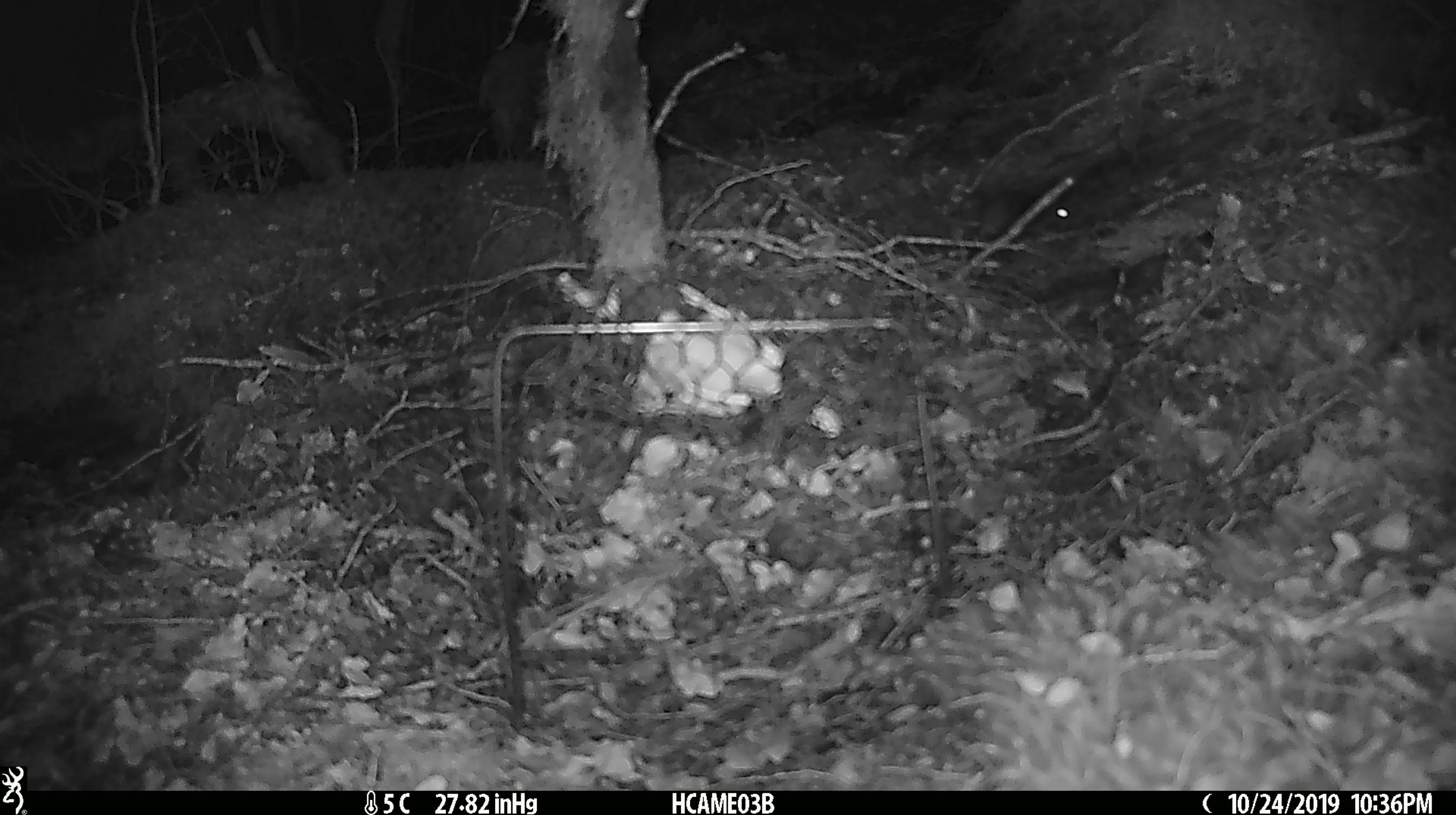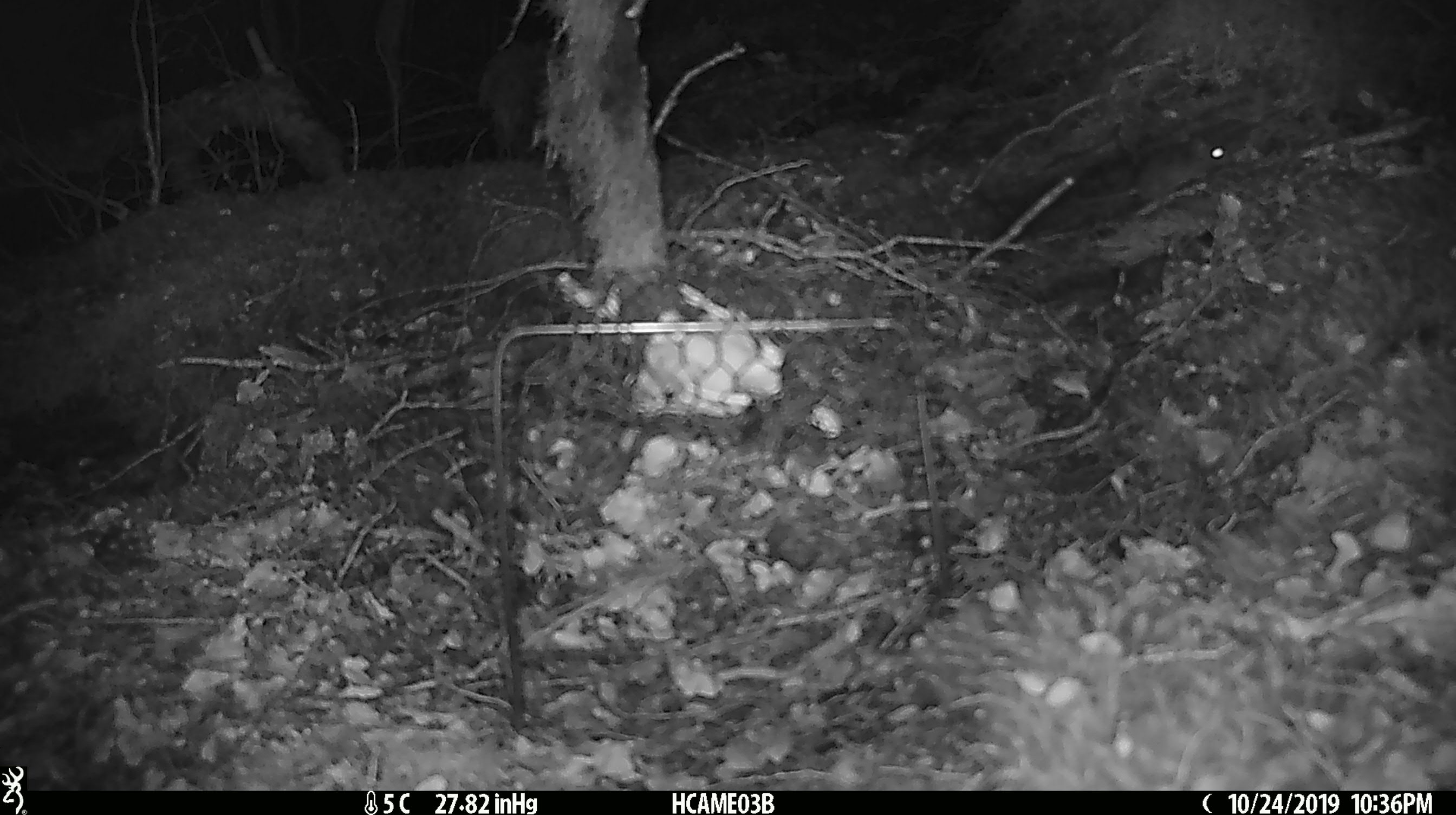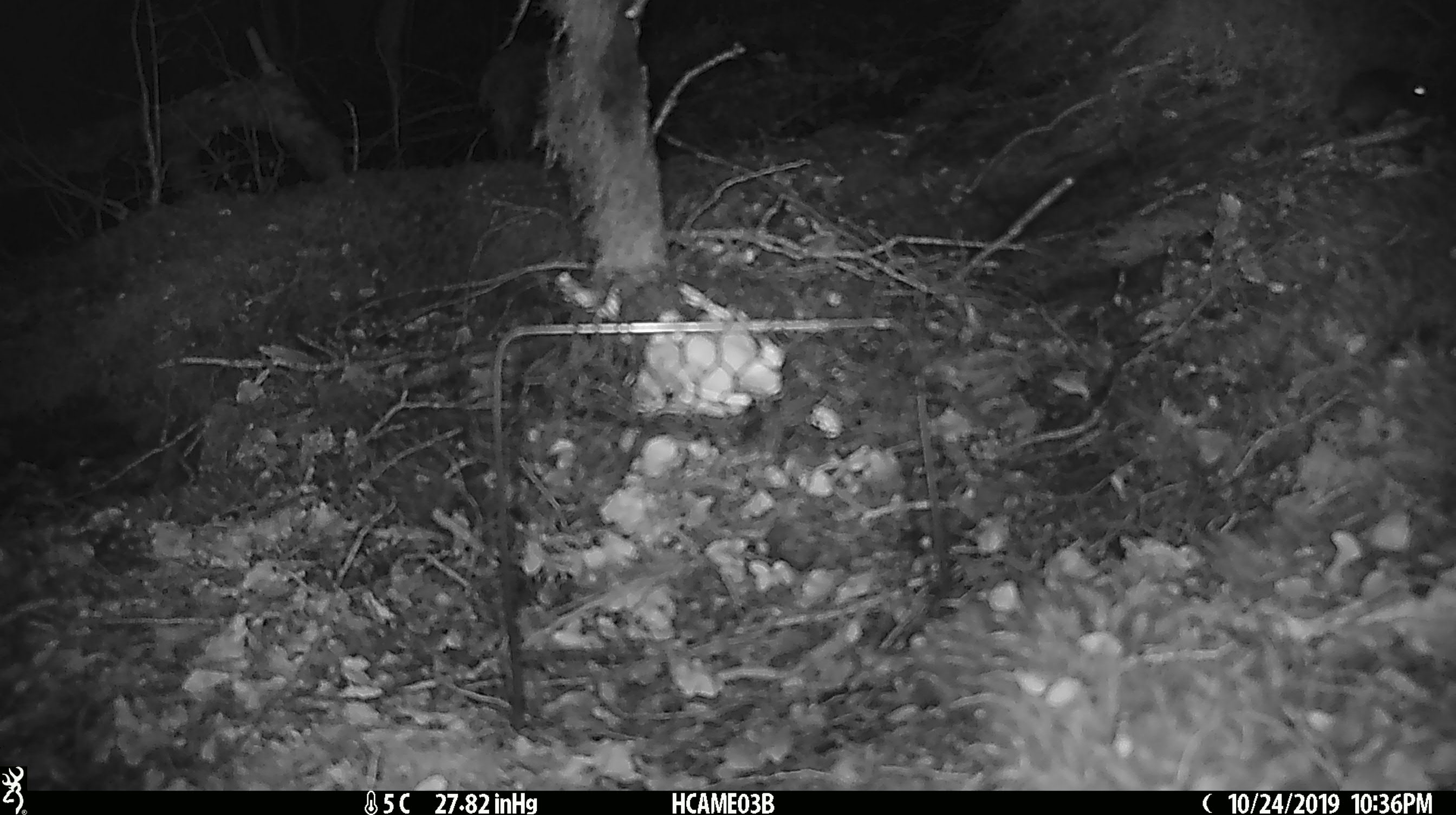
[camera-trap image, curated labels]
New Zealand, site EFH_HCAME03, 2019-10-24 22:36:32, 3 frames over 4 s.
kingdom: Animalia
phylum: Chordata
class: Mammalia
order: Rodentia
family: Muridae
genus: Mus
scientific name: Mus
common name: mouse